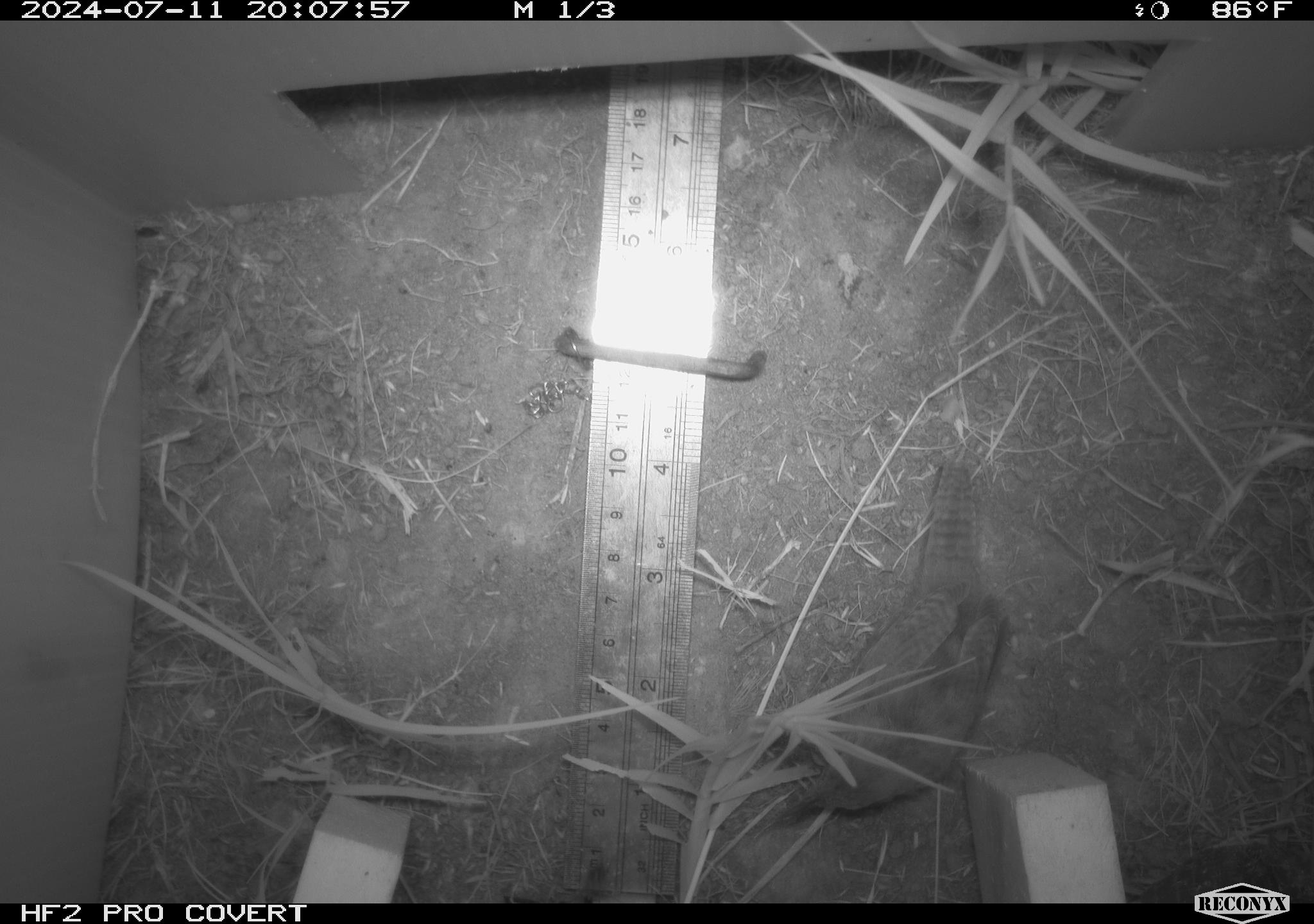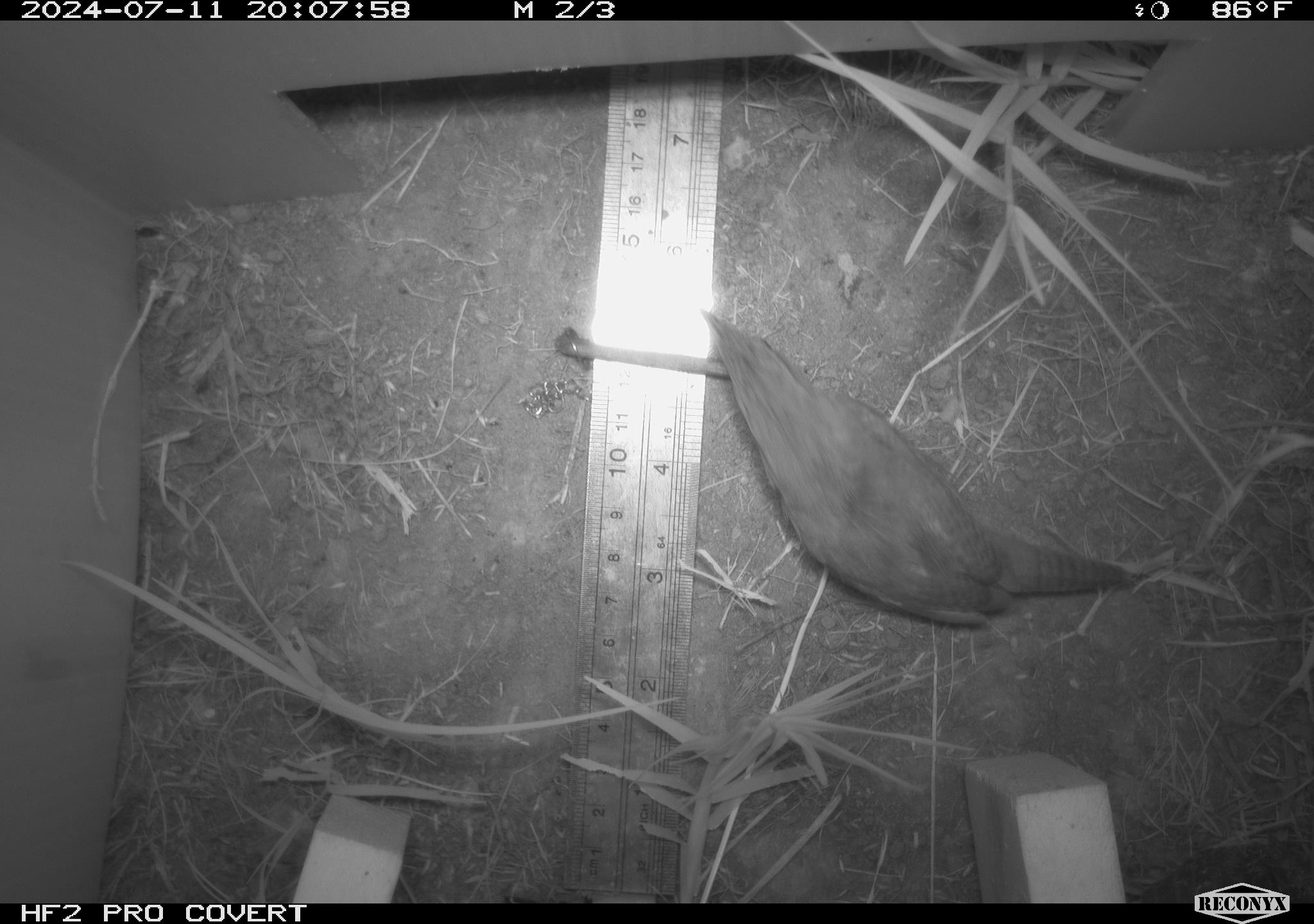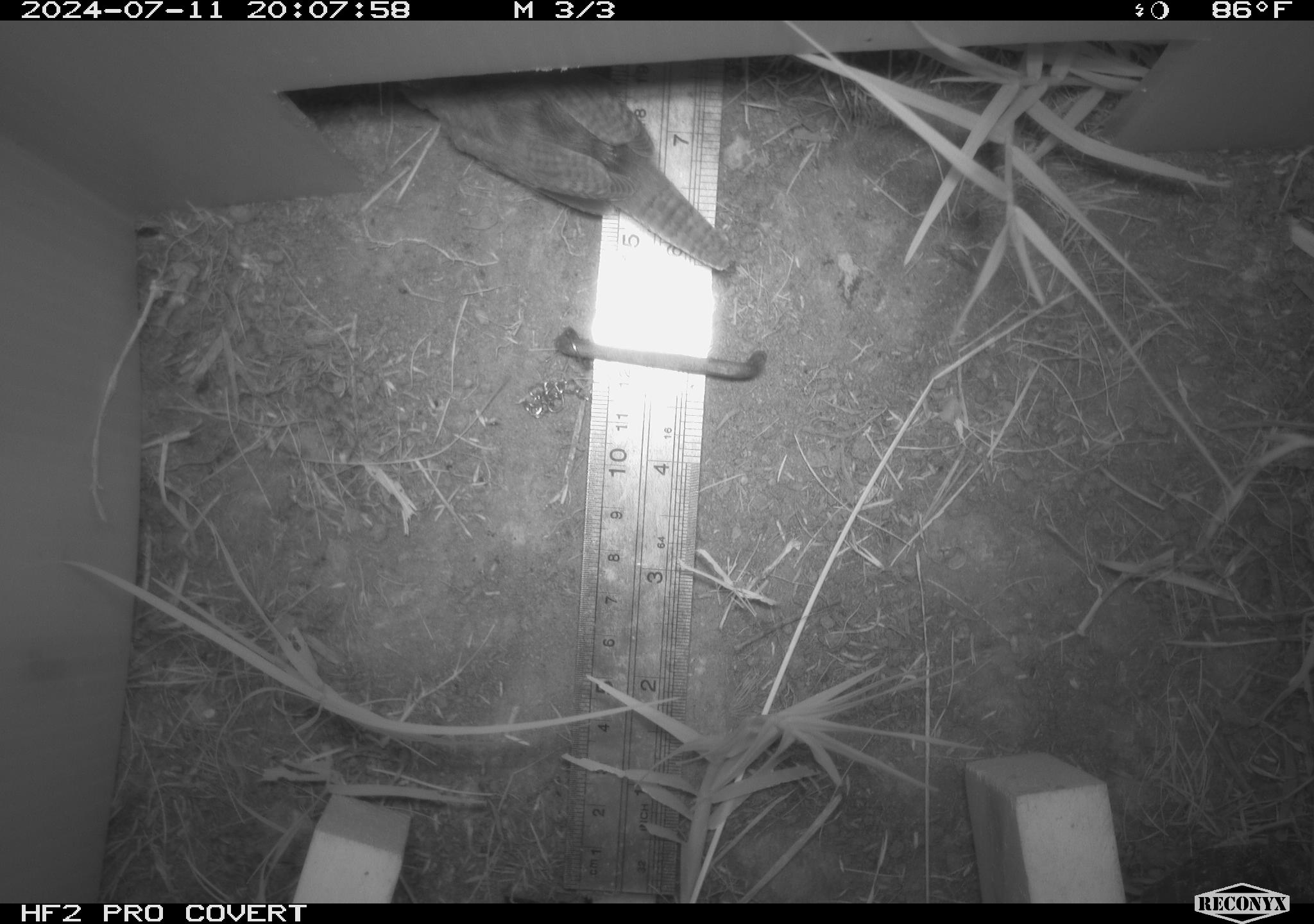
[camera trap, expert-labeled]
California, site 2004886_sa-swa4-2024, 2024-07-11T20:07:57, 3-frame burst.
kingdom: Animalia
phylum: Chordata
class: Aves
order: Passeriformes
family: Troglodytidae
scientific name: Troglodytidae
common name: wren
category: troglodytidae family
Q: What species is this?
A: Troglodytidae family (wren) (Troglodytidae).